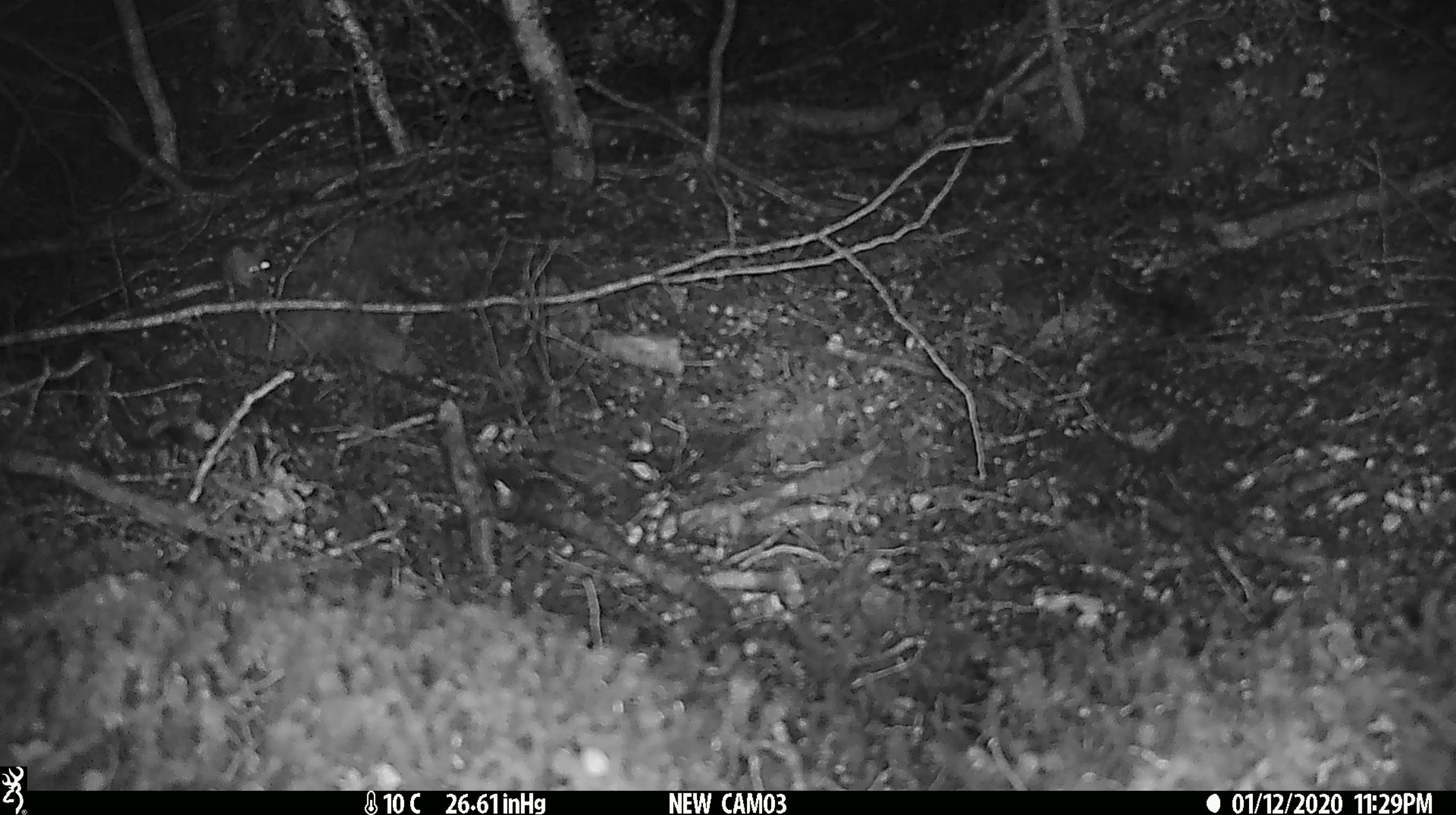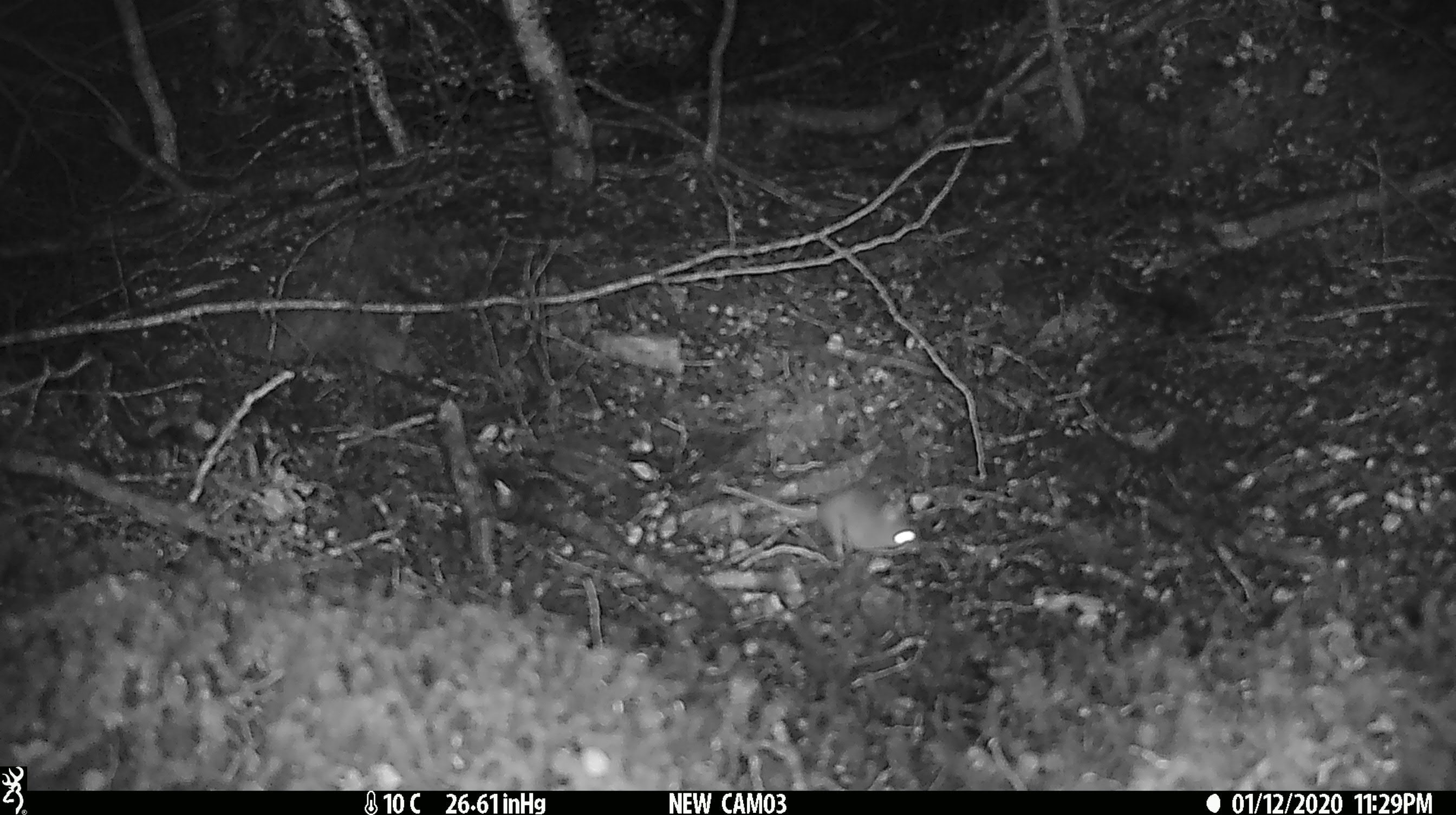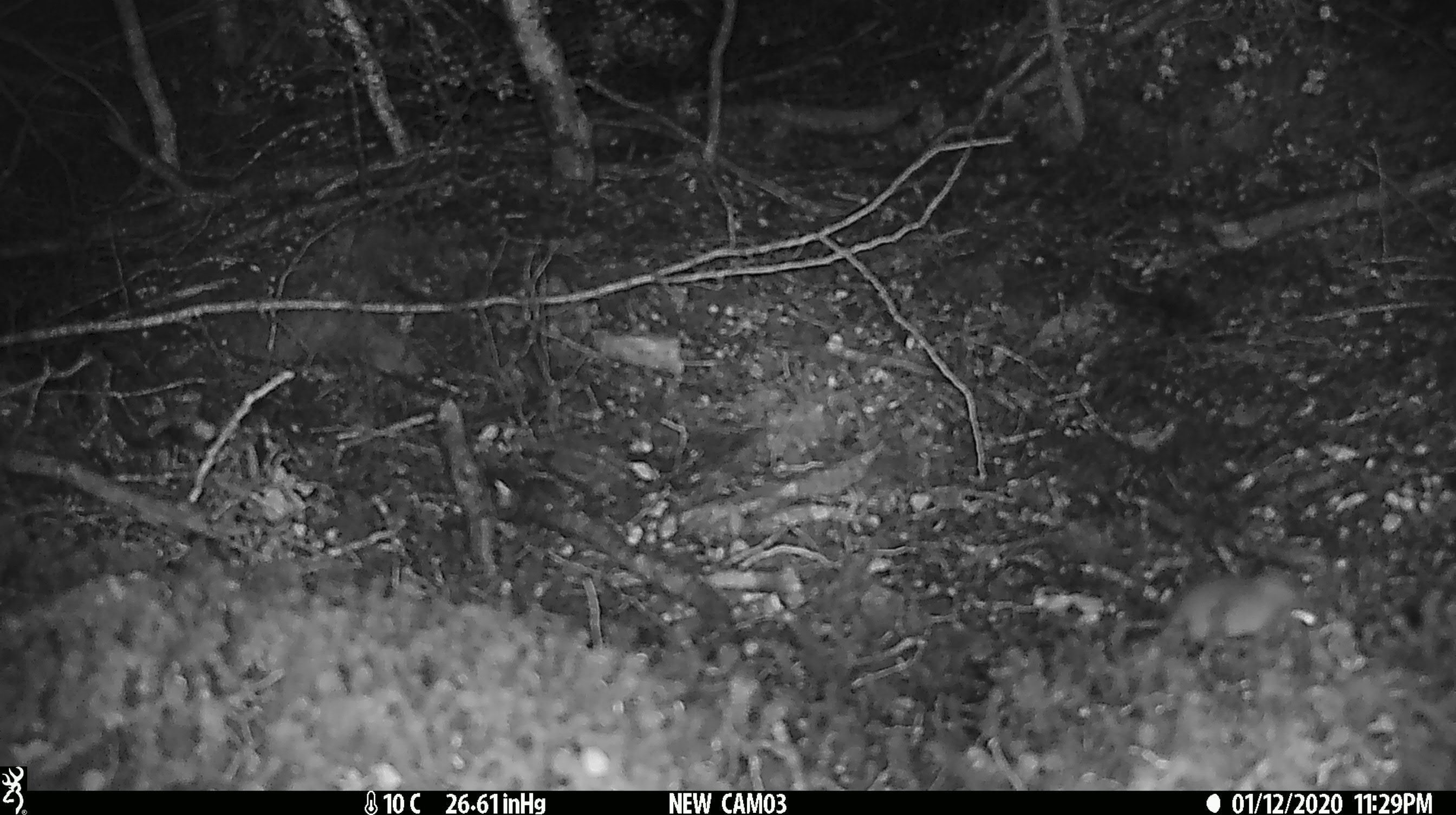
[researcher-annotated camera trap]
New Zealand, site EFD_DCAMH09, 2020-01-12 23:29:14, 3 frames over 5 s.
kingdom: Animalia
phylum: Chordata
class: Mammalia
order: Rodentia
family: Muridae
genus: Mus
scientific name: Mus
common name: mouse